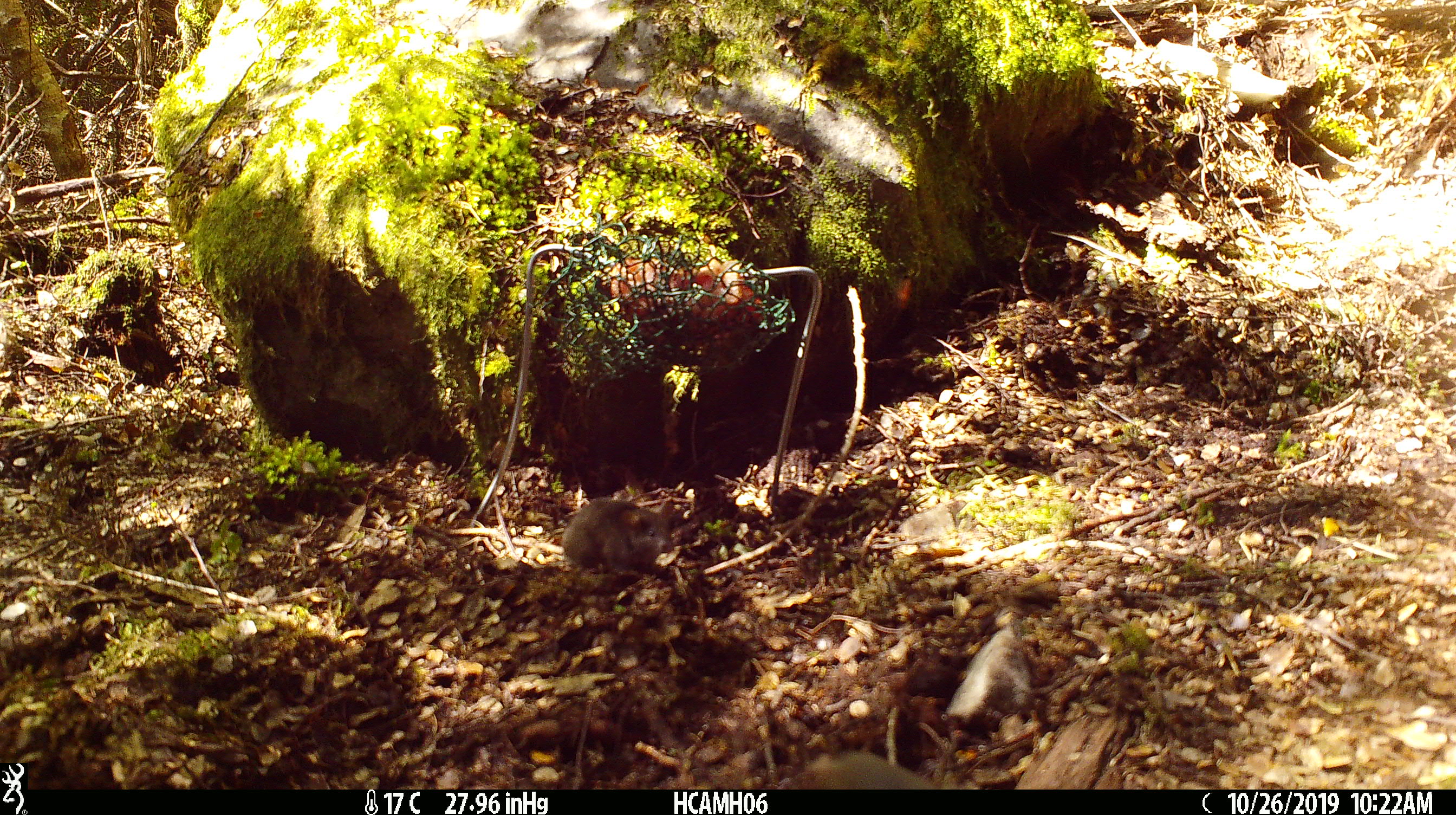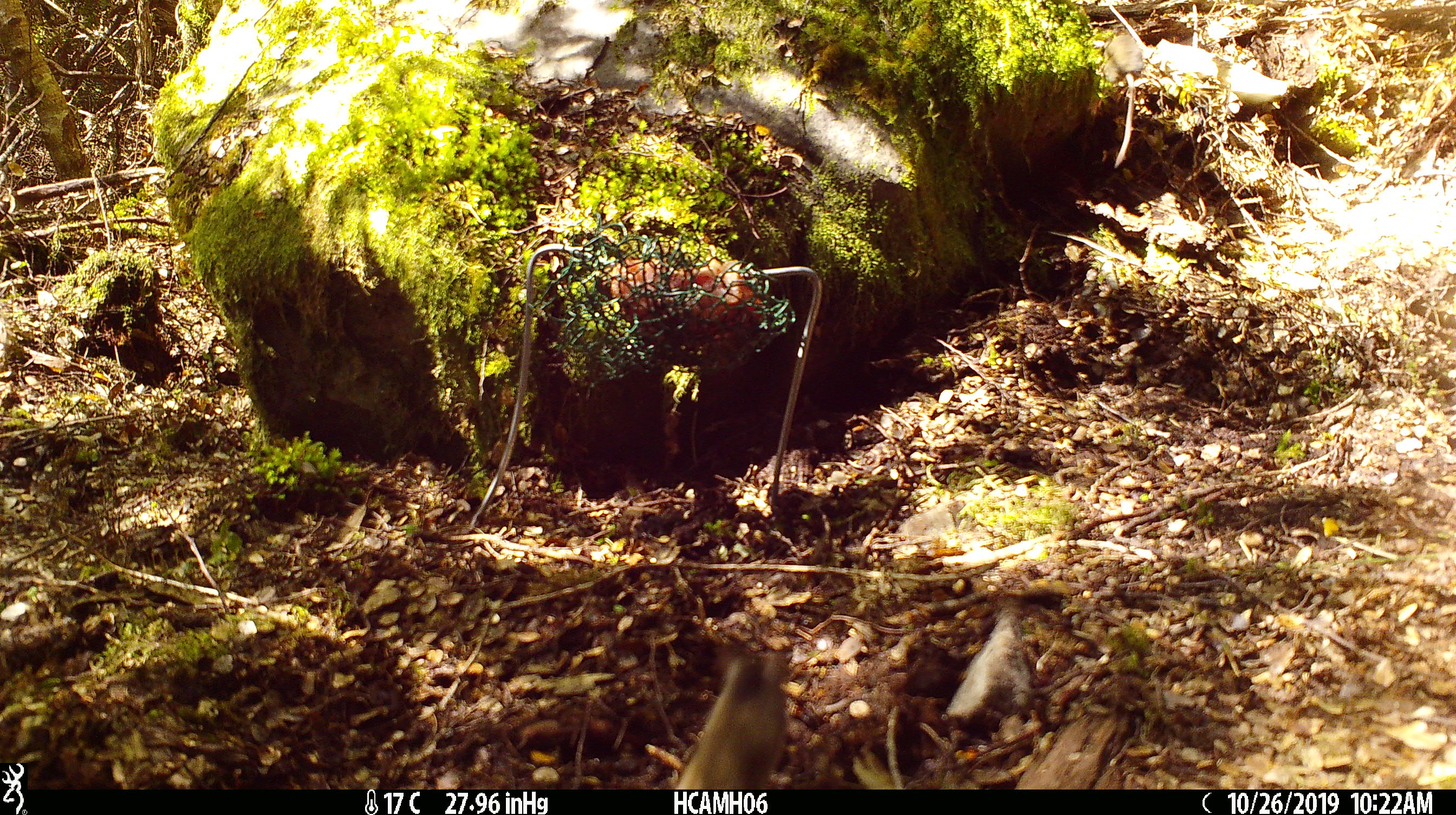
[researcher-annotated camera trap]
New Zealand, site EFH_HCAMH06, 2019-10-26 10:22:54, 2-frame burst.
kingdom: Animalia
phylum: Chordata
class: Mammalia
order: Rodentia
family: Muridae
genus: Mus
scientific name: Mus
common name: mouse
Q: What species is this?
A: Mouse (Mus).